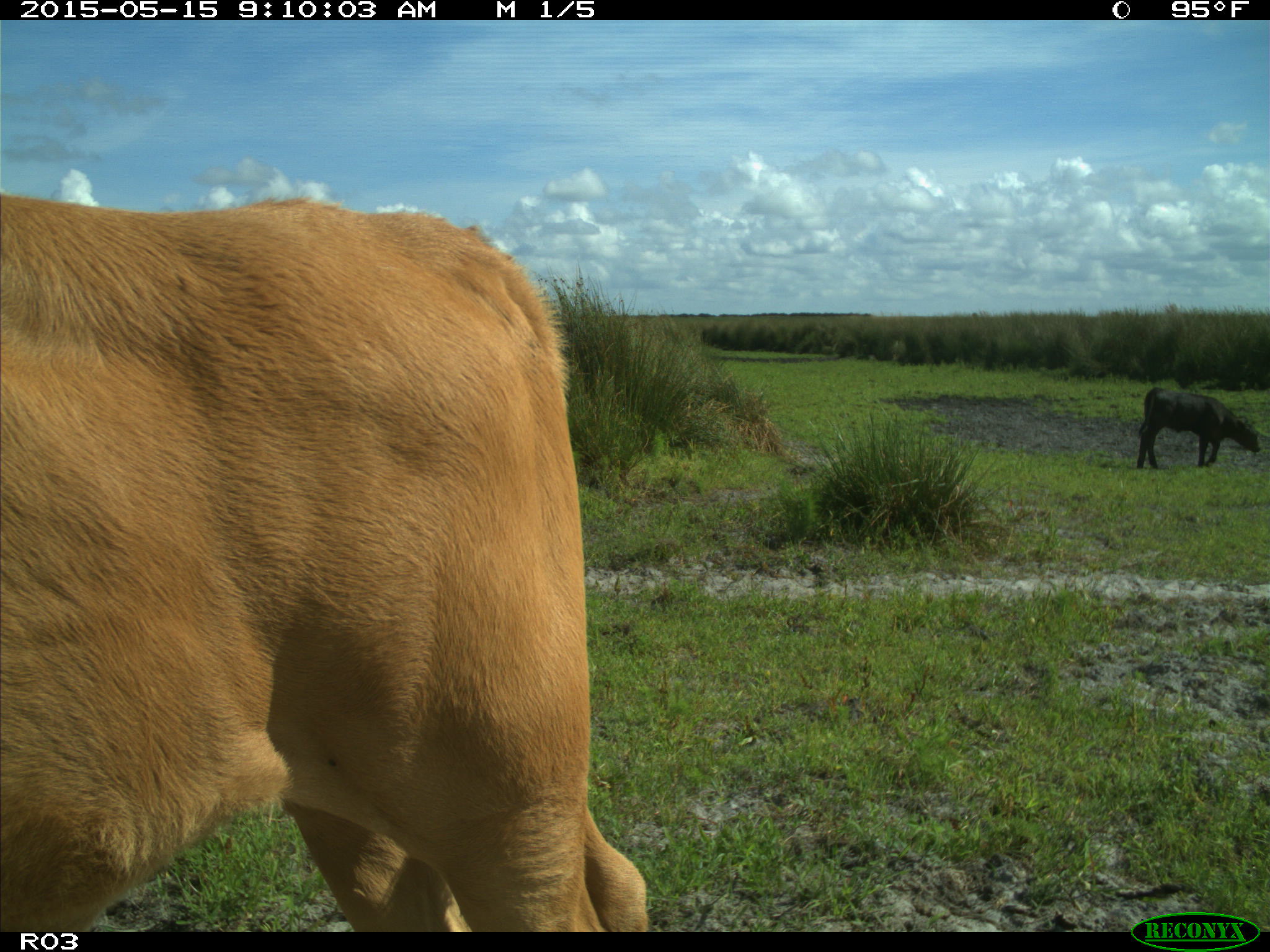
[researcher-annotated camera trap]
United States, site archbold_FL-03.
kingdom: Animalia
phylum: Chordata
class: Mammalia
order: Artiodactyla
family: Bovidae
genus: Bos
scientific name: Bos taurus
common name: domestic cow